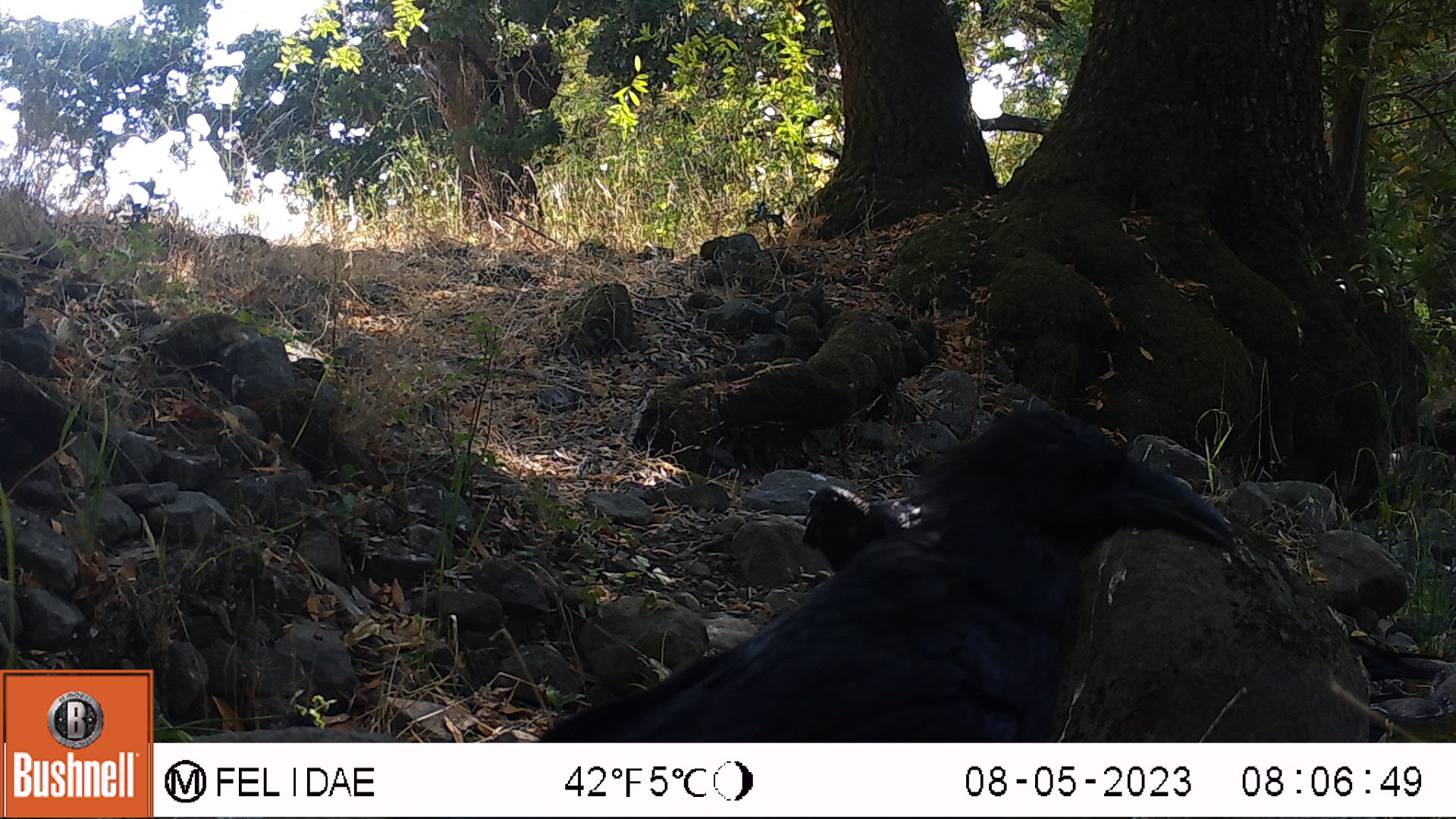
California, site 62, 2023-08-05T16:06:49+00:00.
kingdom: Animalia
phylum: Chordata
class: Aves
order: Passeriformes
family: Corvidae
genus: Corvus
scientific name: Corvus brachyrhynchos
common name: american crow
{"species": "american crow (Corvus brachyrhynchos)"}